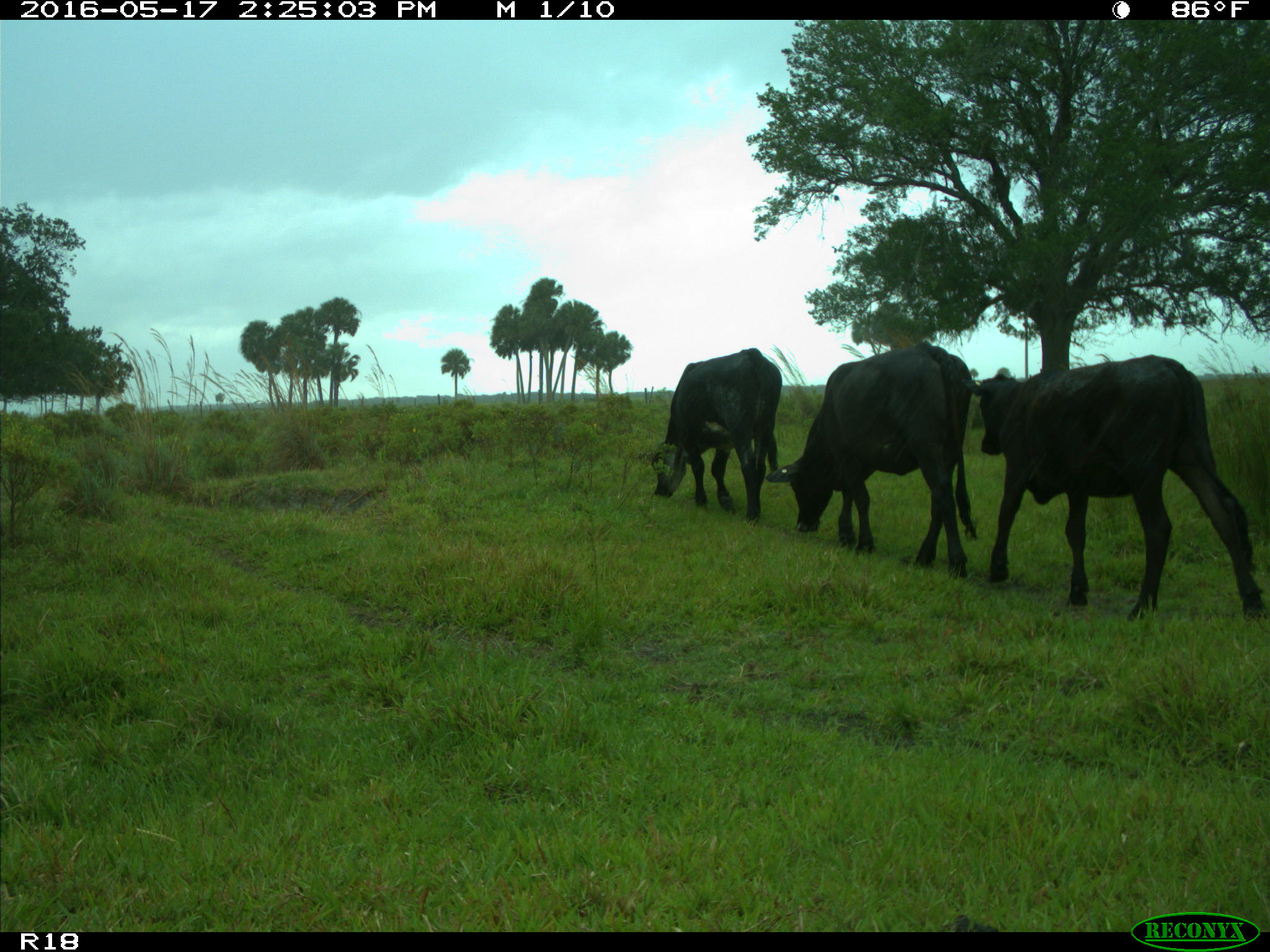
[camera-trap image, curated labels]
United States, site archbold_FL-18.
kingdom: Animalia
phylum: Chordata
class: Mammalia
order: Artiodactyla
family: Bovidae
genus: Bos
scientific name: Bos taurus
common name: domestic cow